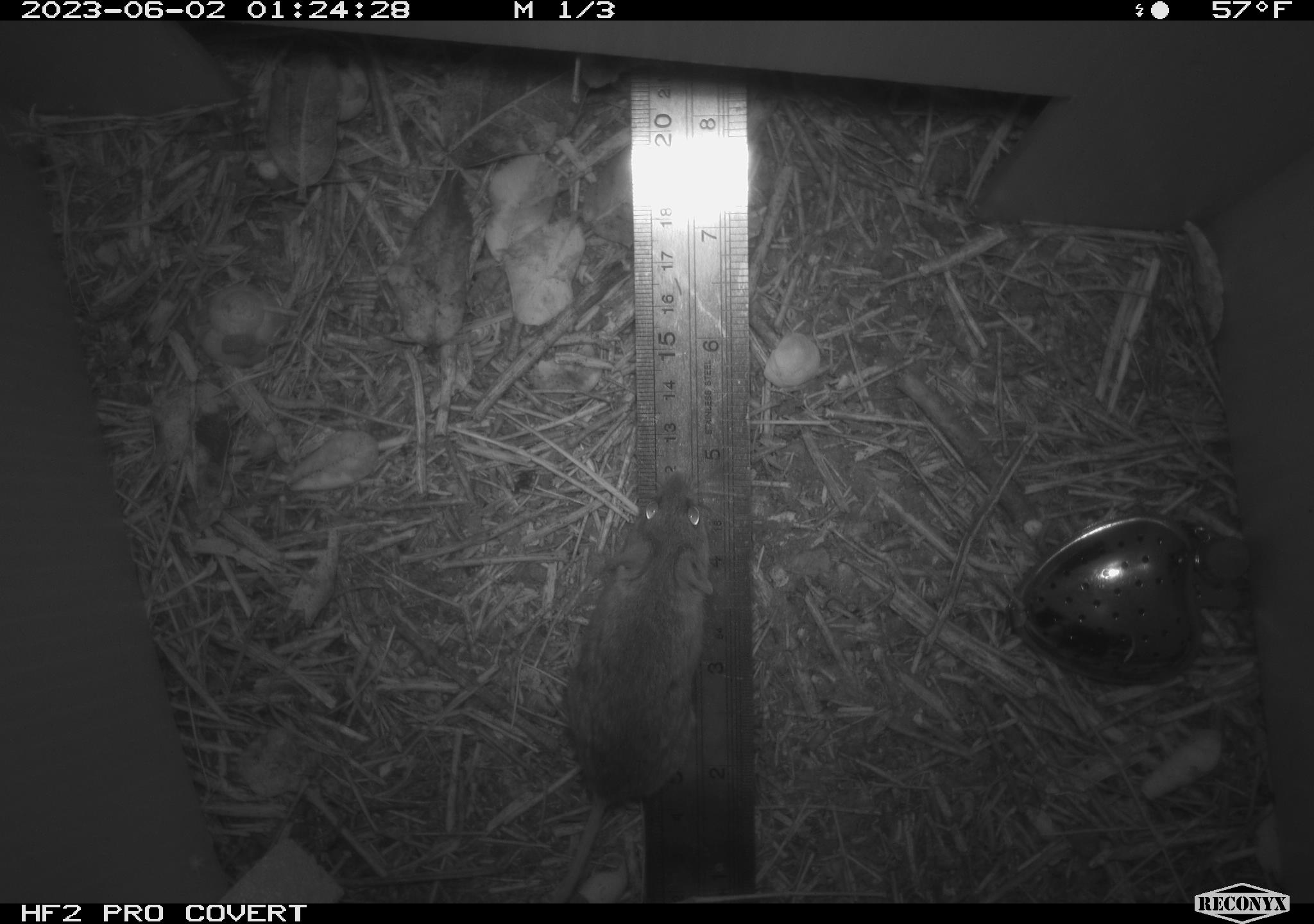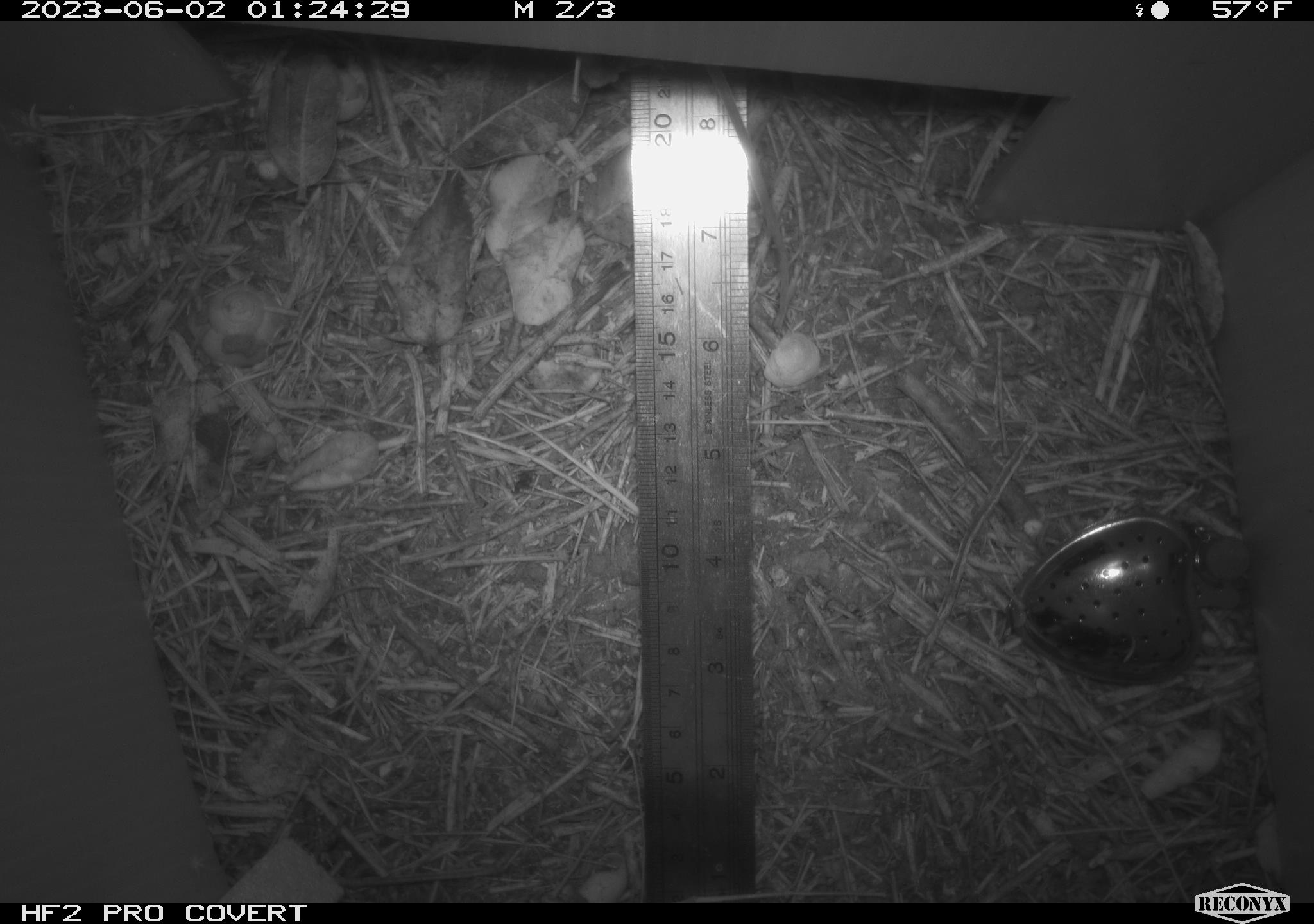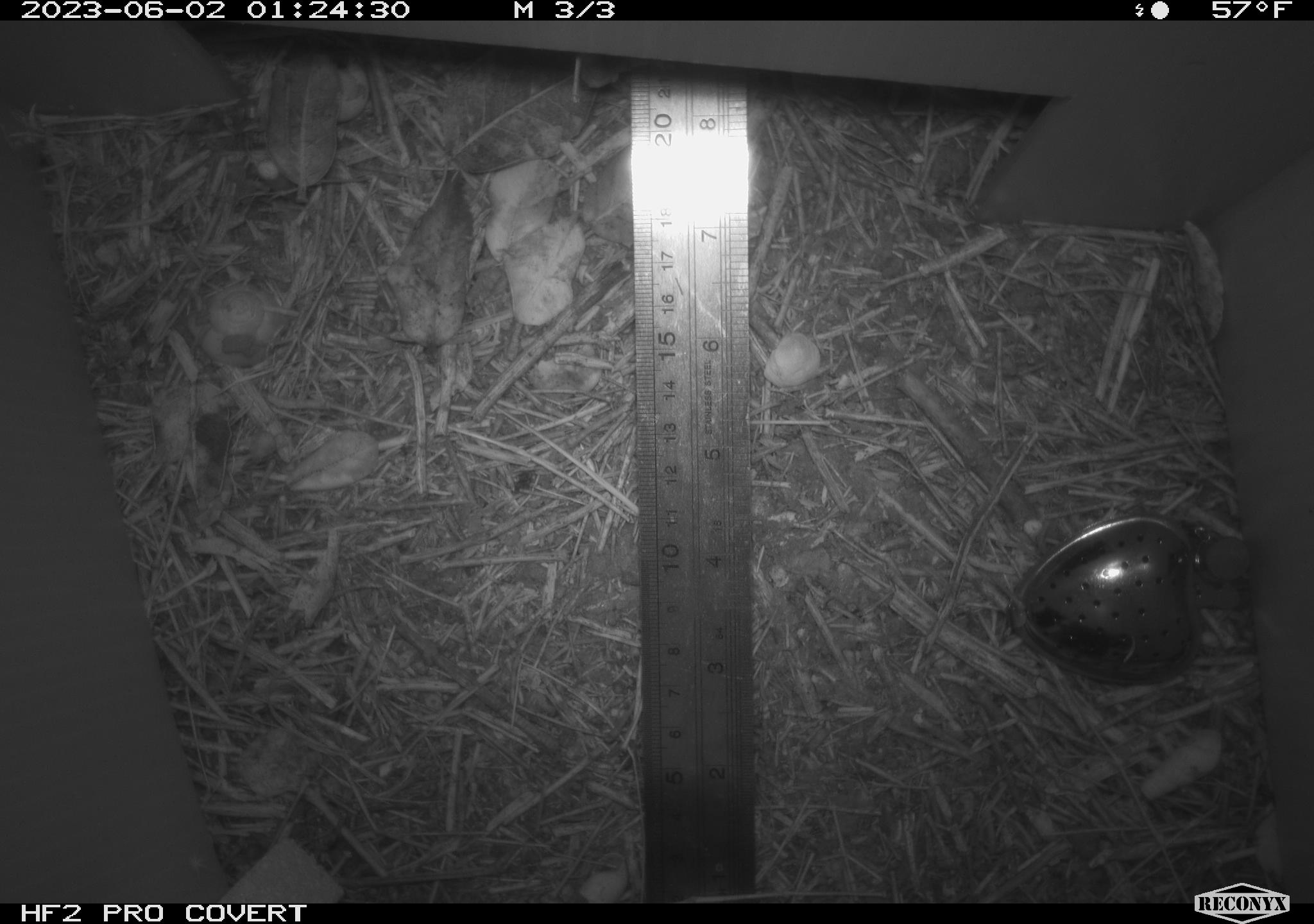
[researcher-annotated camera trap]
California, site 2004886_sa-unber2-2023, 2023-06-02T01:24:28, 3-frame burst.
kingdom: Animalia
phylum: Chordata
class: Mammalia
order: Rodentia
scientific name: Rodentia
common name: mouse species